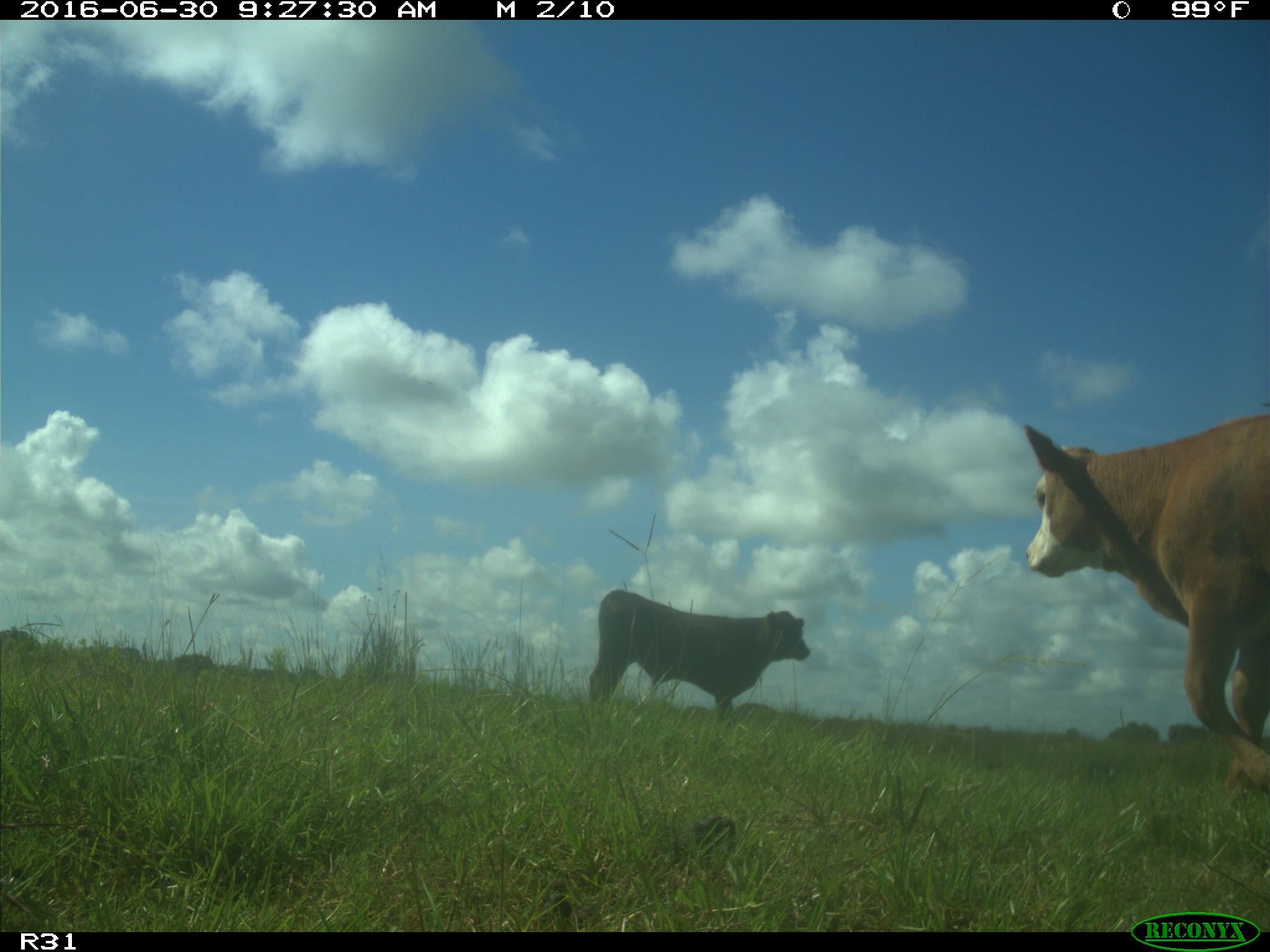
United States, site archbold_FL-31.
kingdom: Animalia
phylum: Chordata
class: Mammalia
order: Artiodactyla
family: Bovidae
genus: Bos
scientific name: Bos taurus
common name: domestic cow